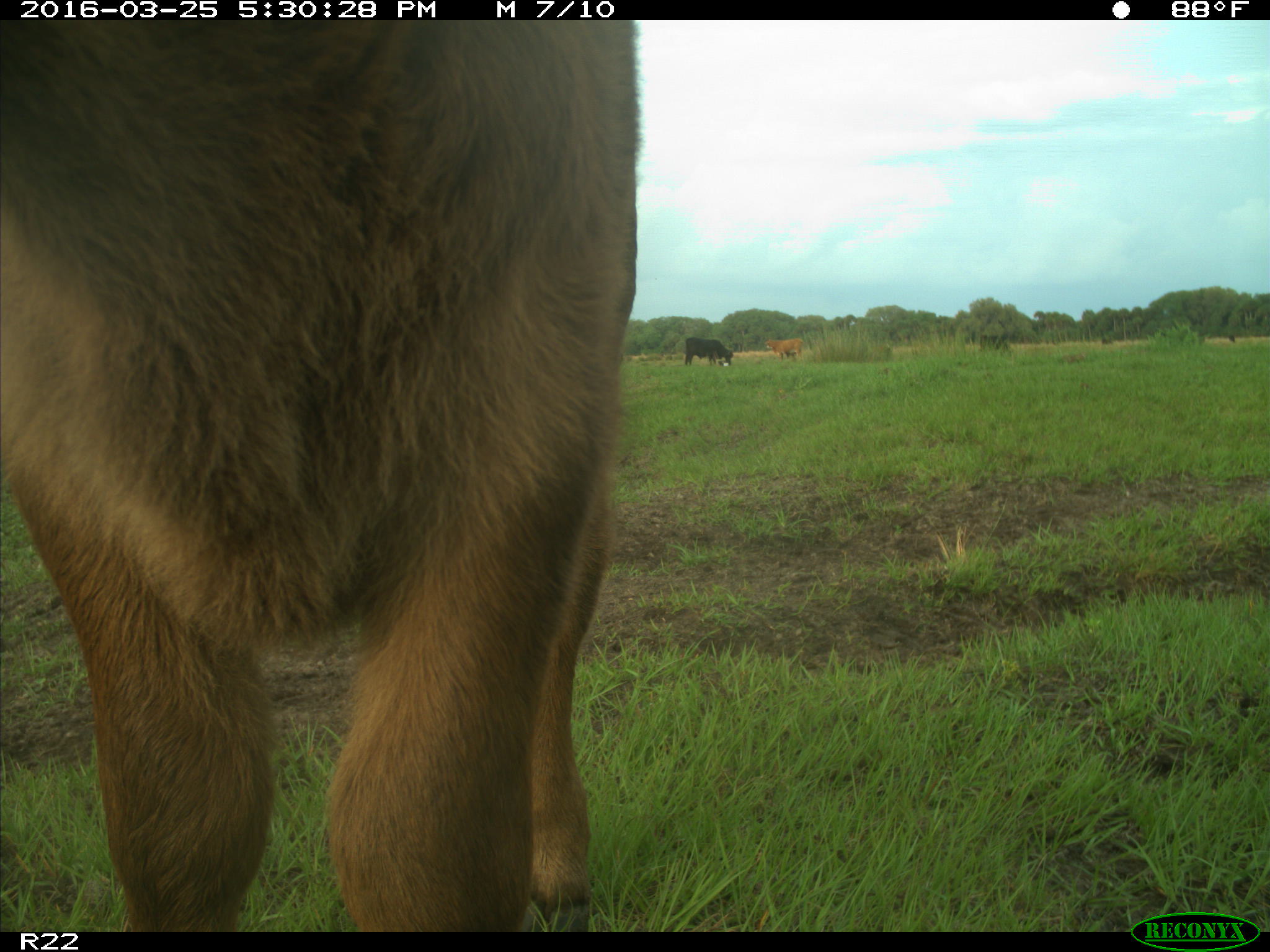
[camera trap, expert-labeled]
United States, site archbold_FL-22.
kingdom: Animalia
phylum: Chordata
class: Mammalia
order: Artiodactyla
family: Bovidae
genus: Bos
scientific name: Bos taurus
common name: domestic cow